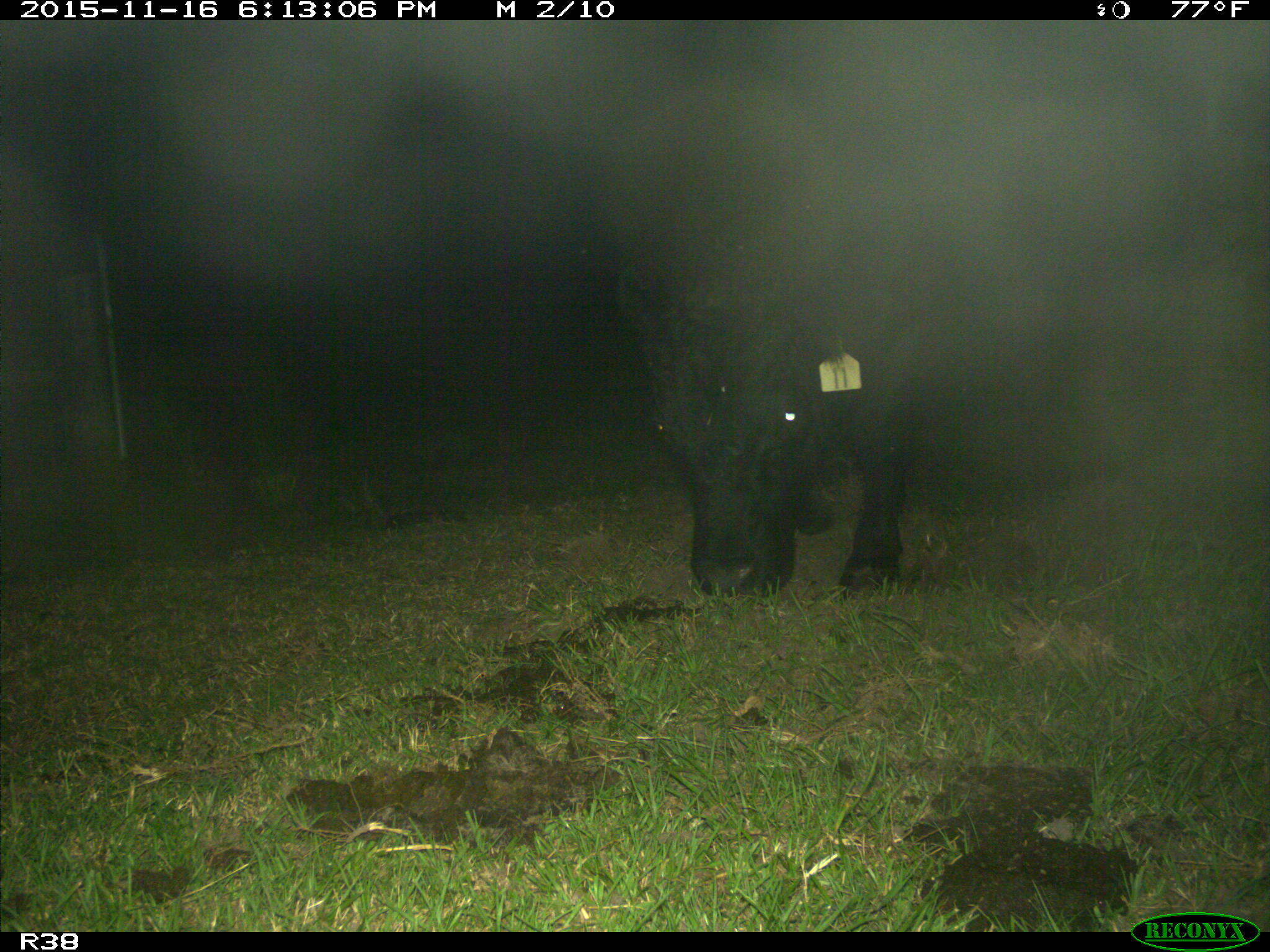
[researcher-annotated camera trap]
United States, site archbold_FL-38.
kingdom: Animalia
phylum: Chordata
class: Mammalia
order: Artiodactyla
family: Bovidae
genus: Bos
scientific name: Bos taurus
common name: domestic cow